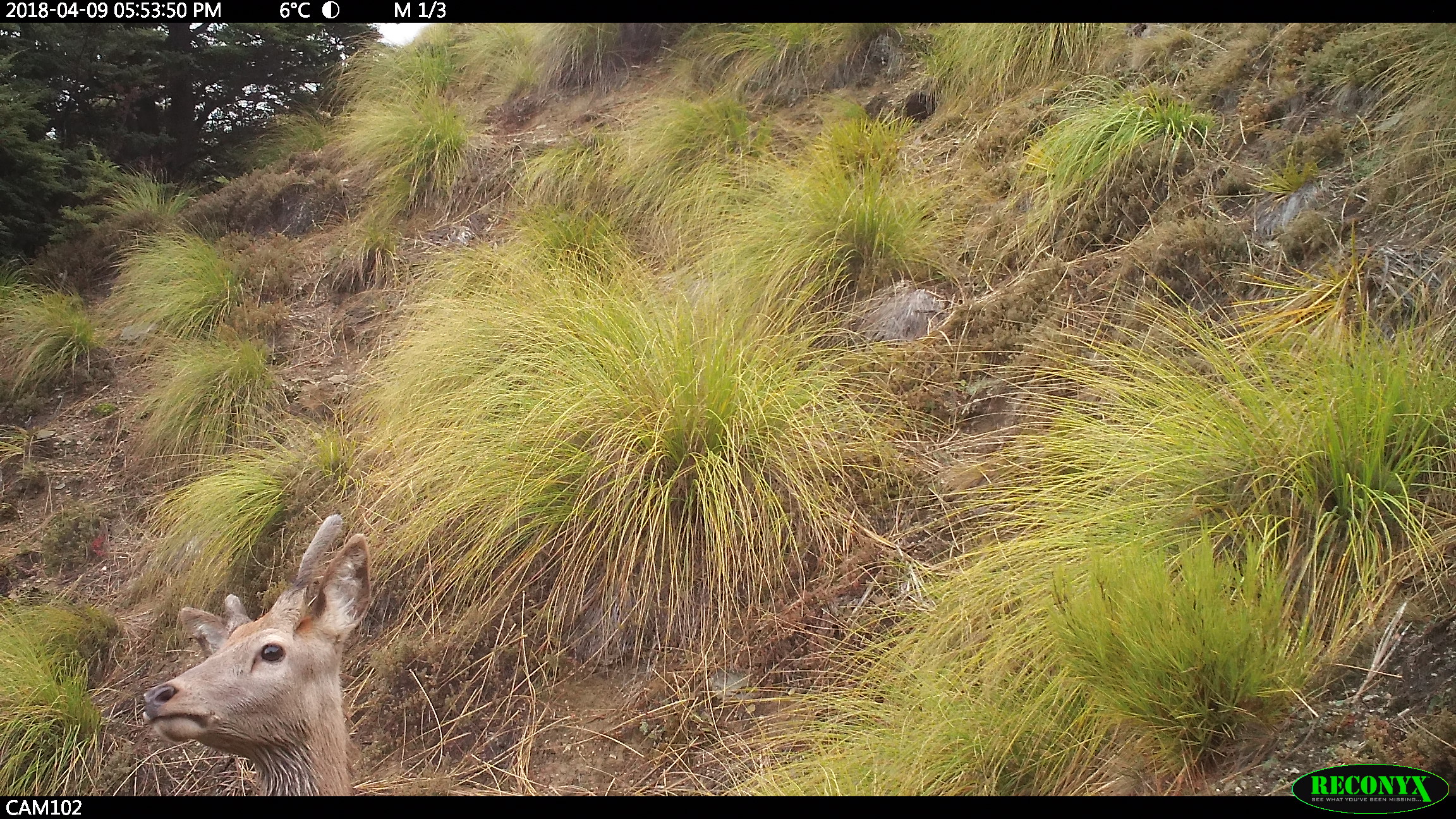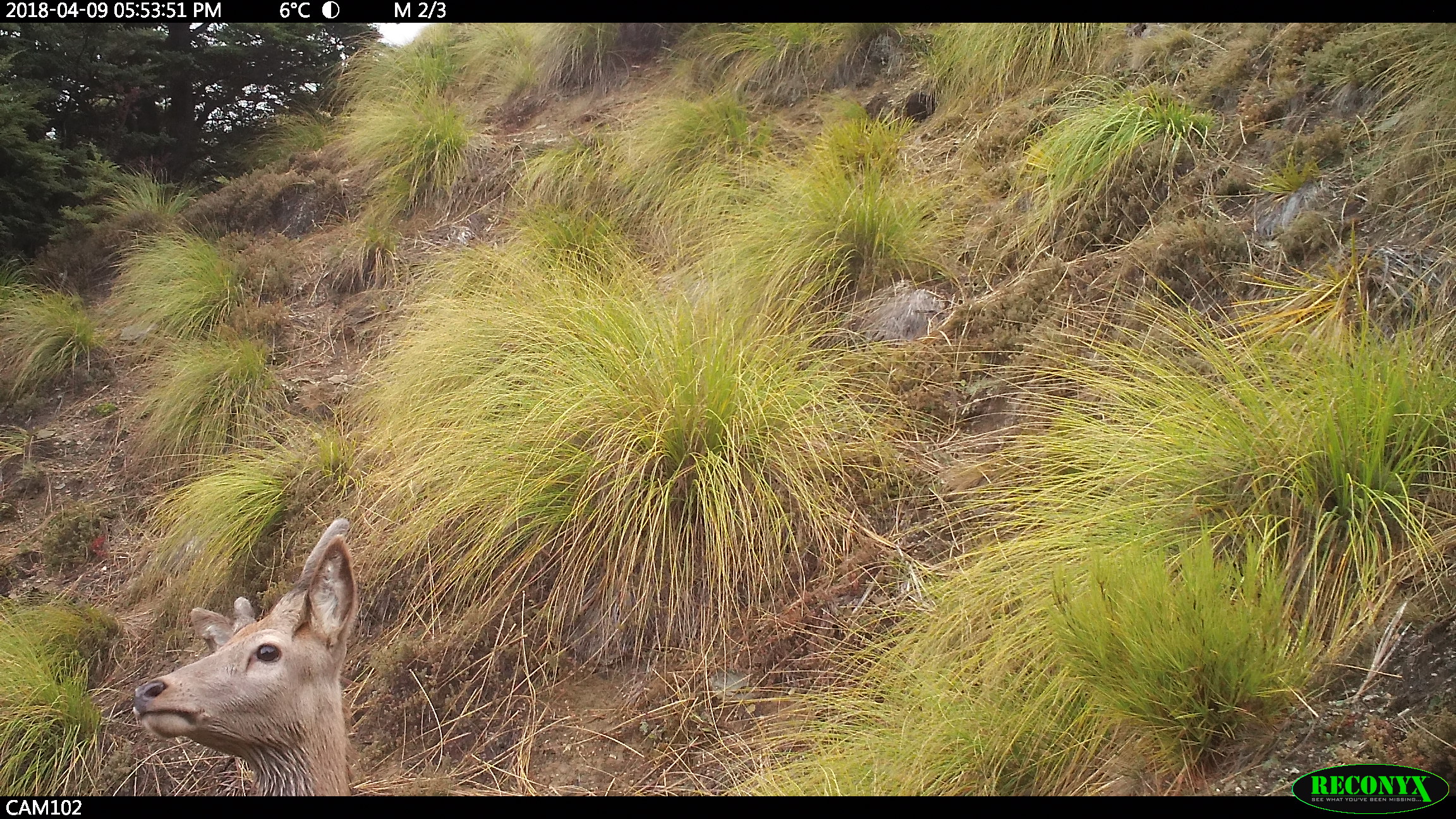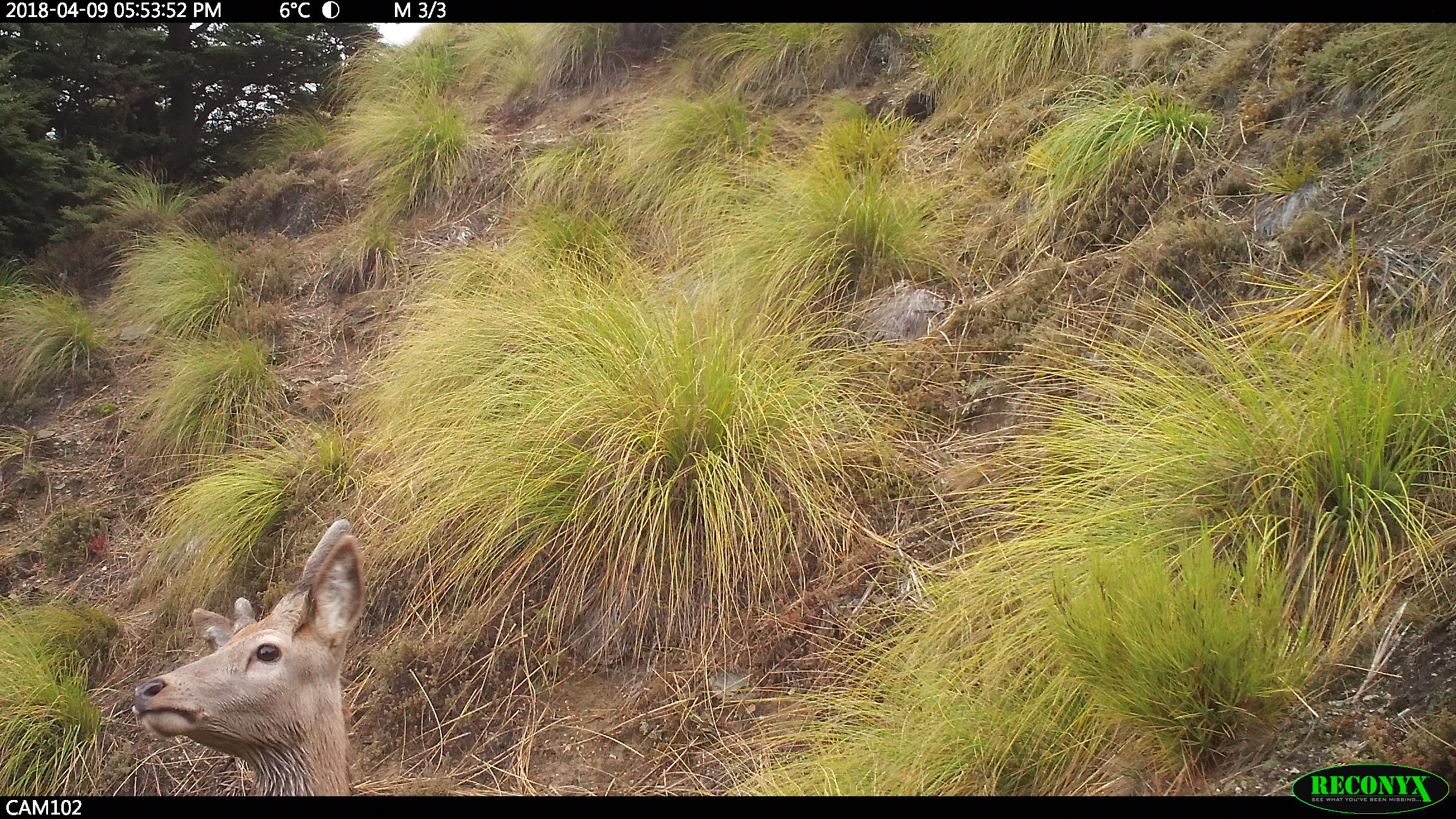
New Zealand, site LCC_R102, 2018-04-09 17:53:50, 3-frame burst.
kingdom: Animalia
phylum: Chordata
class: Mammalia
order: Artiodactyla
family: Cervidae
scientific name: Cervidae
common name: deer